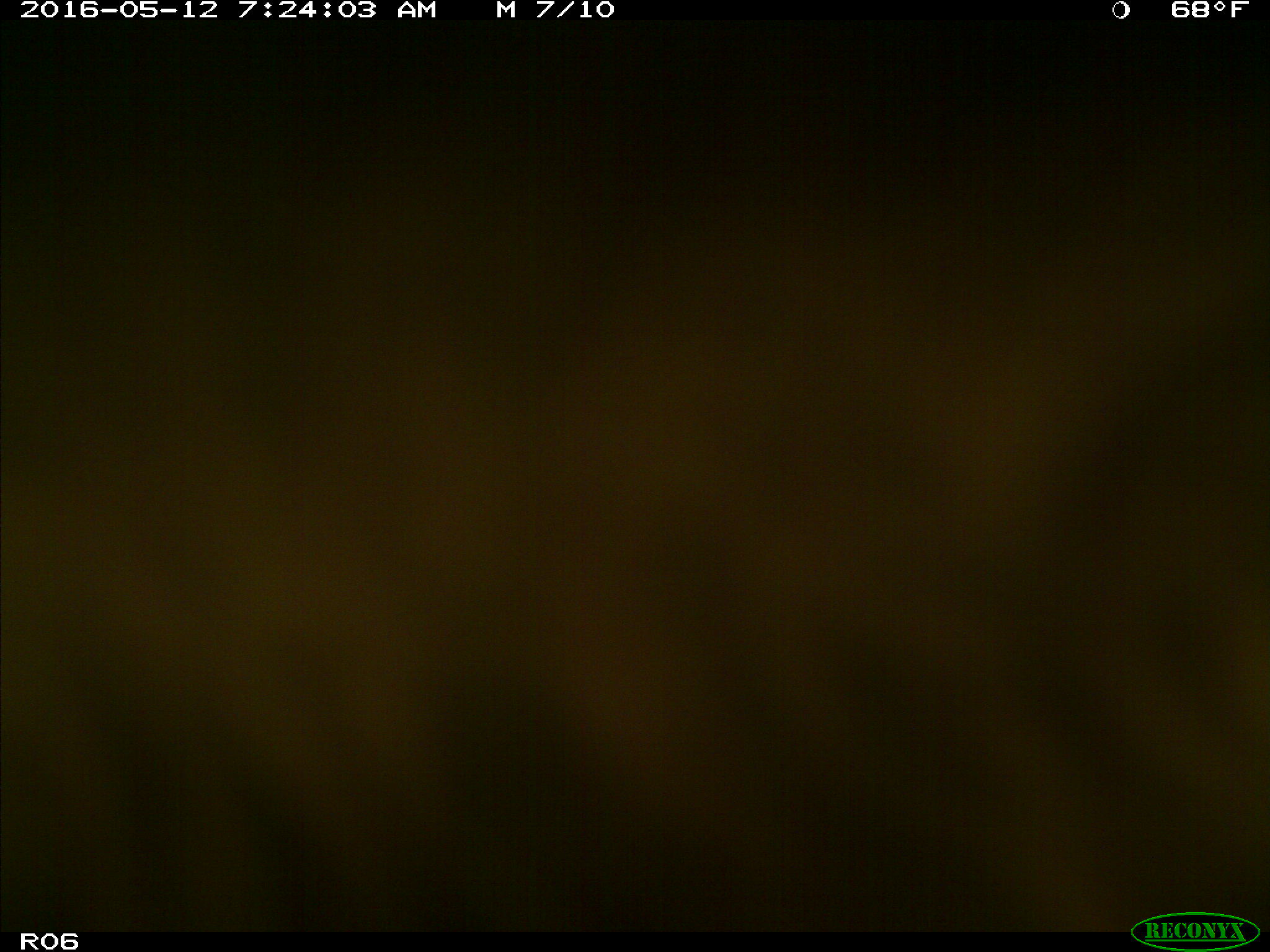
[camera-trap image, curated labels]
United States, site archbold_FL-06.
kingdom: Animalia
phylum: Chordata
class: Mammalia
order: Artiodactyla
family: Bovidae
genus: Bos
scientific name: Bos taurus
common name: domestic cow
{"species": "Bos taurus (domestic cow)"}